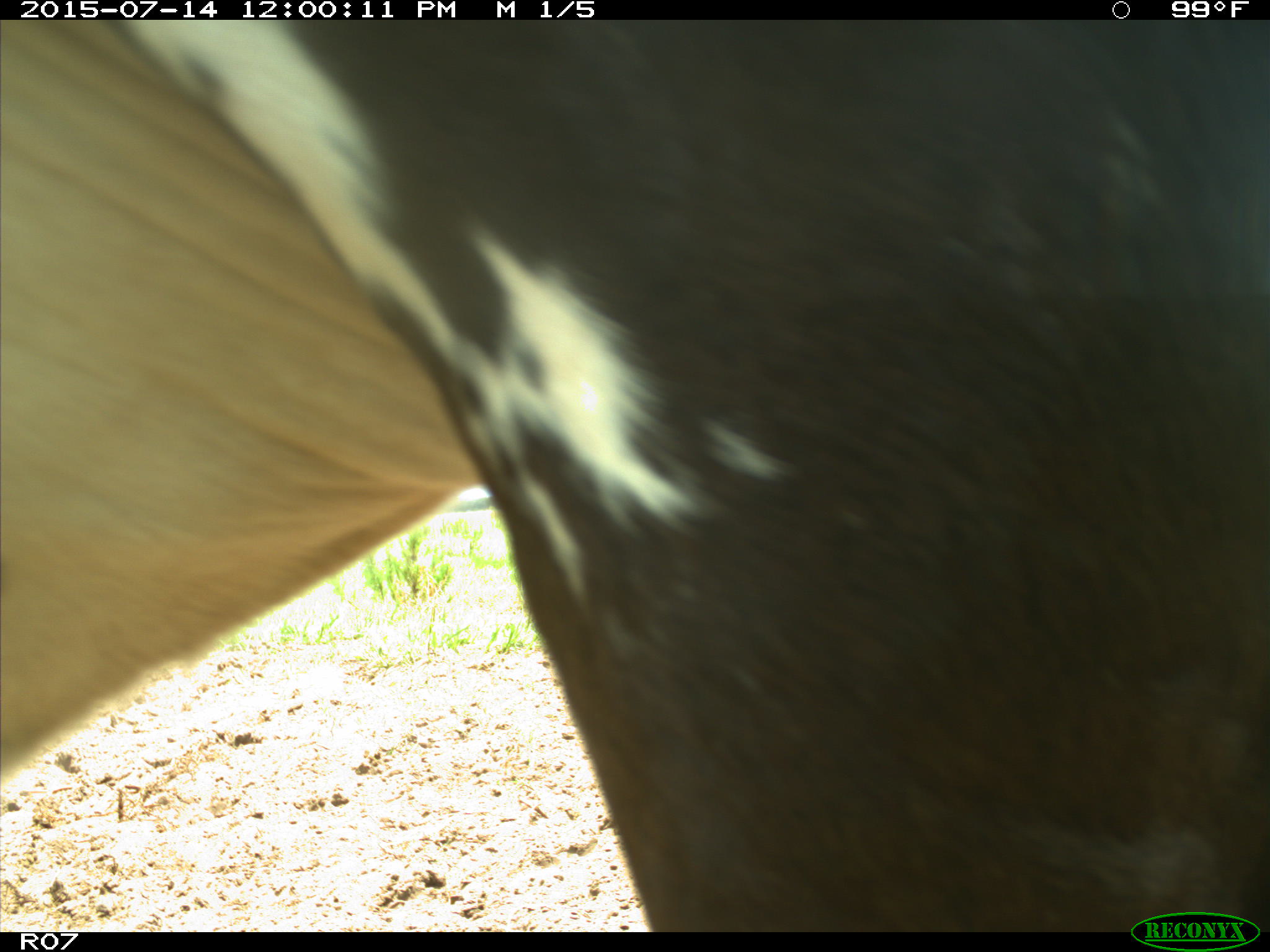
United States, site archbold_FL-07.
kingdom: Animalia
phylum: Chordata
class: Mammalia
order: Artiodactyla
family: Bovidae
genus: Bos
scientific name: Bos taurus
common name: domestic cow